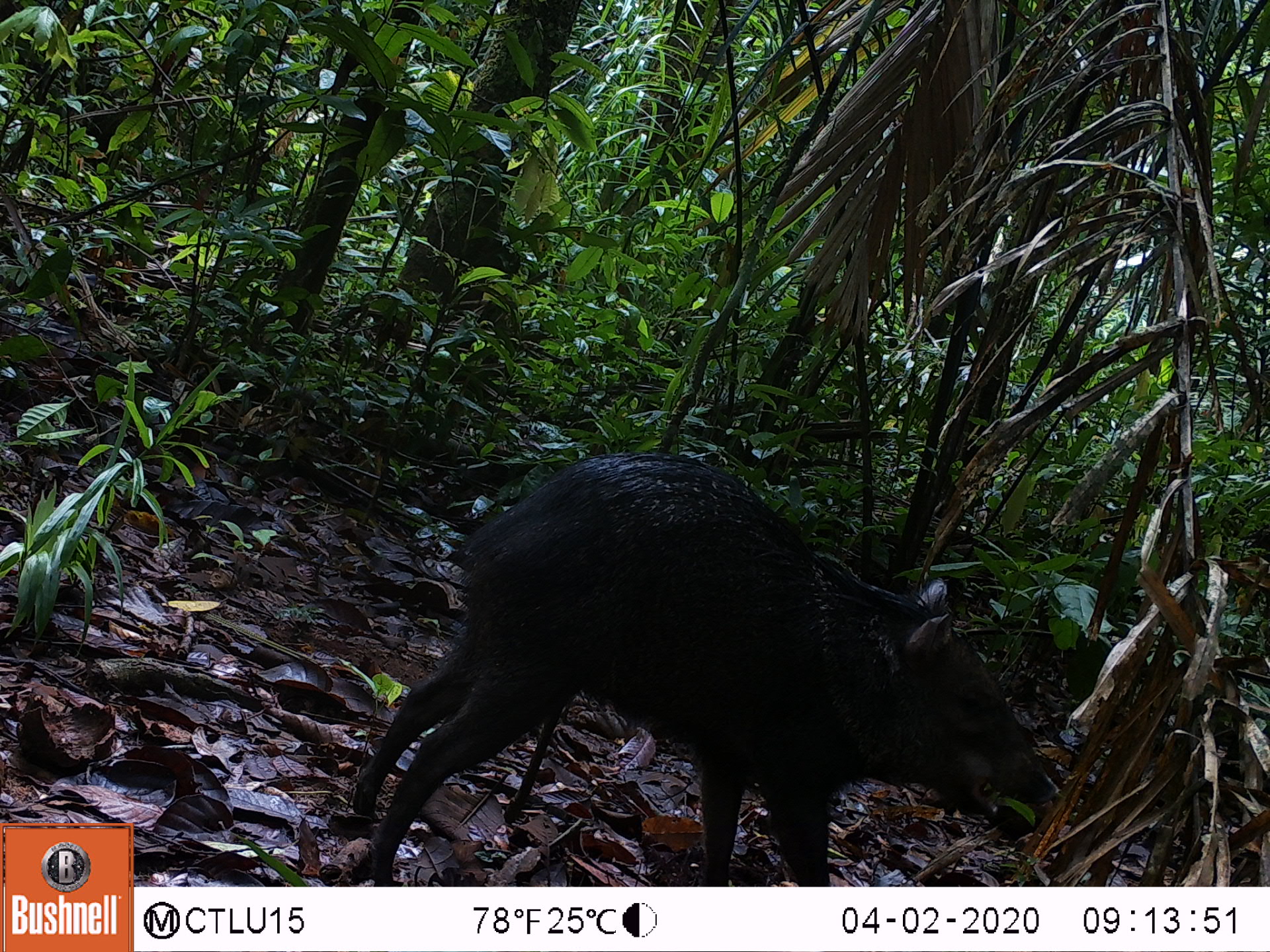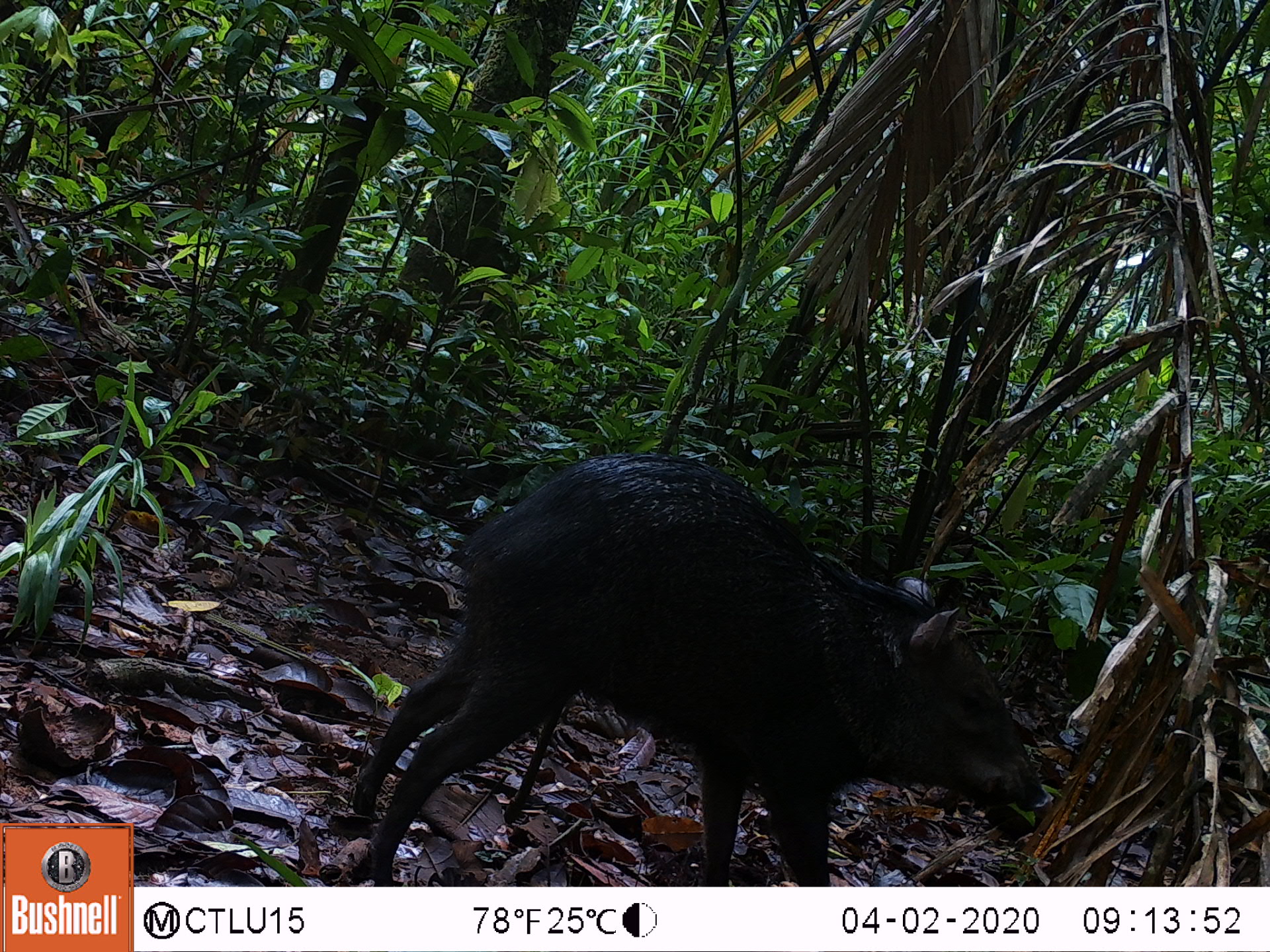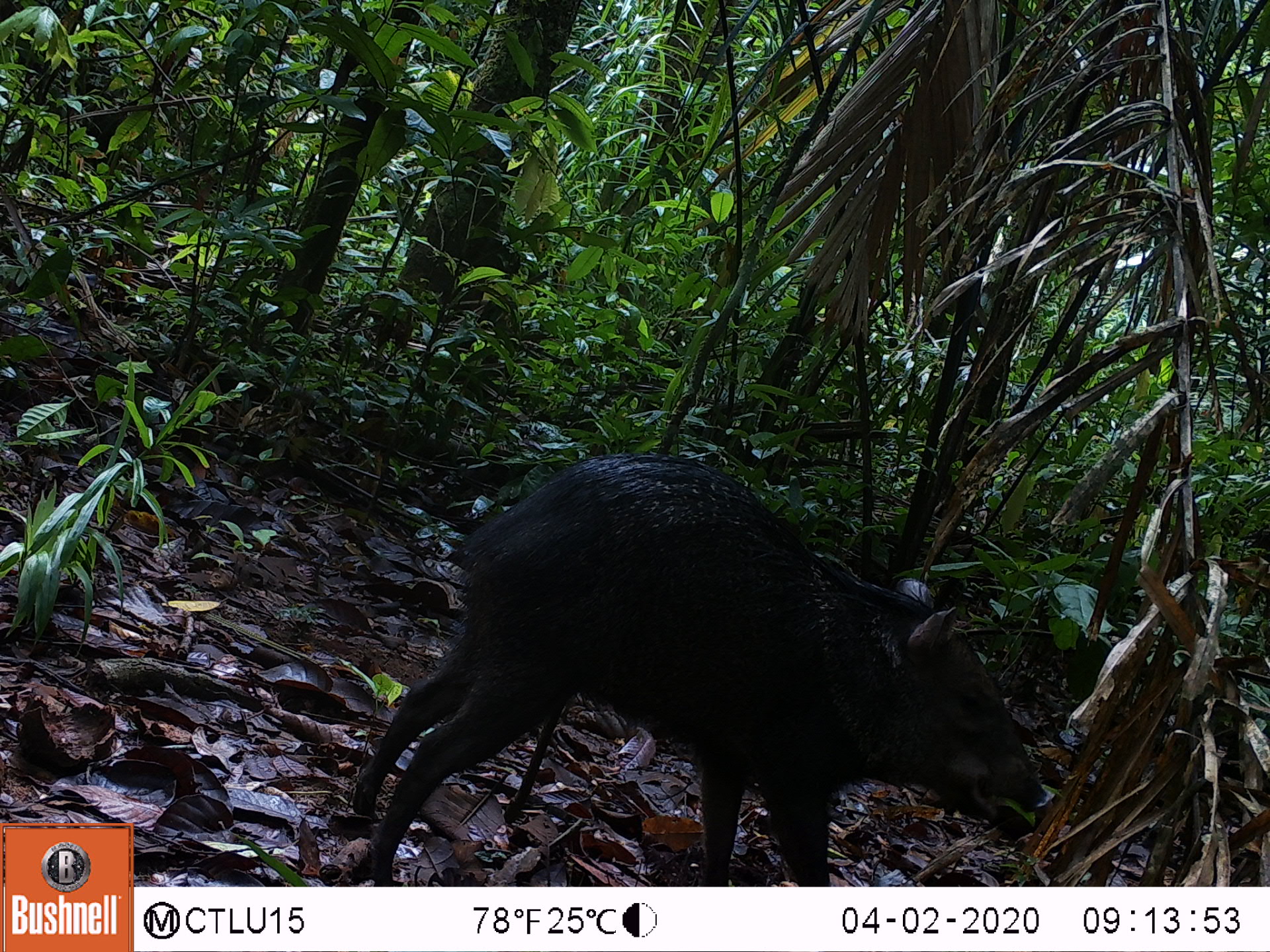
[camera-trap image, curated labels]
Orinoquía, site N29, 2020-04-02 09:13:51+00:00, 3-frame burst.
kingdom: Animalia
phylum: Chordata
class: Mammalia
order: Artiodactyla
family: Tayassuidae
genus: Pecari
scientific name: Pecari tajacu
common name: collared peccary